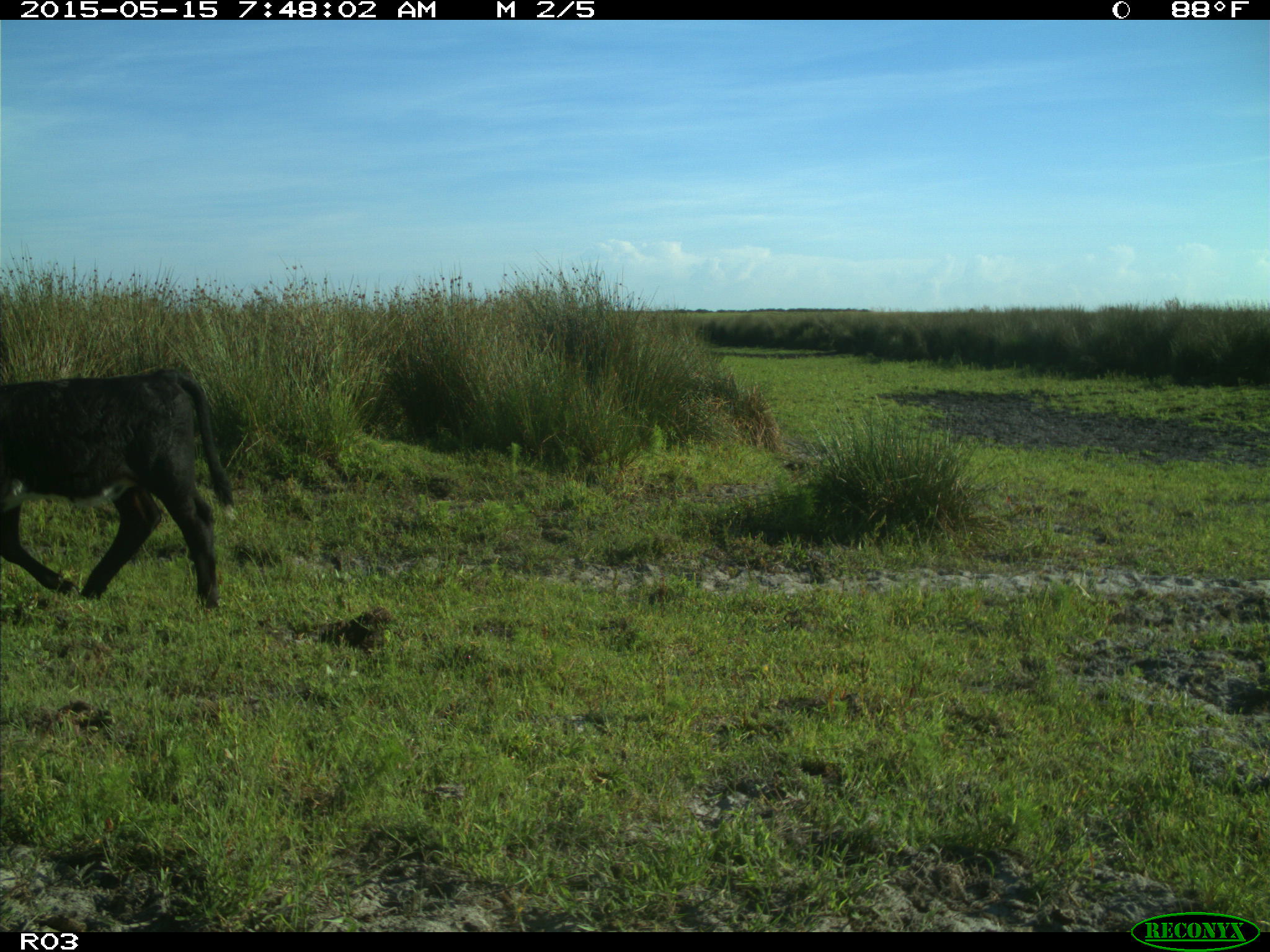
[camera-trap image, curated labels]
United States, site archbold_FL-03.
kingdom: Animalia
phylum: Chordata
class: Mammalia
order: Artiodactyla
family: Bovidae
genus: Bos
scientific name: Bos taurus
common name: domestic cow